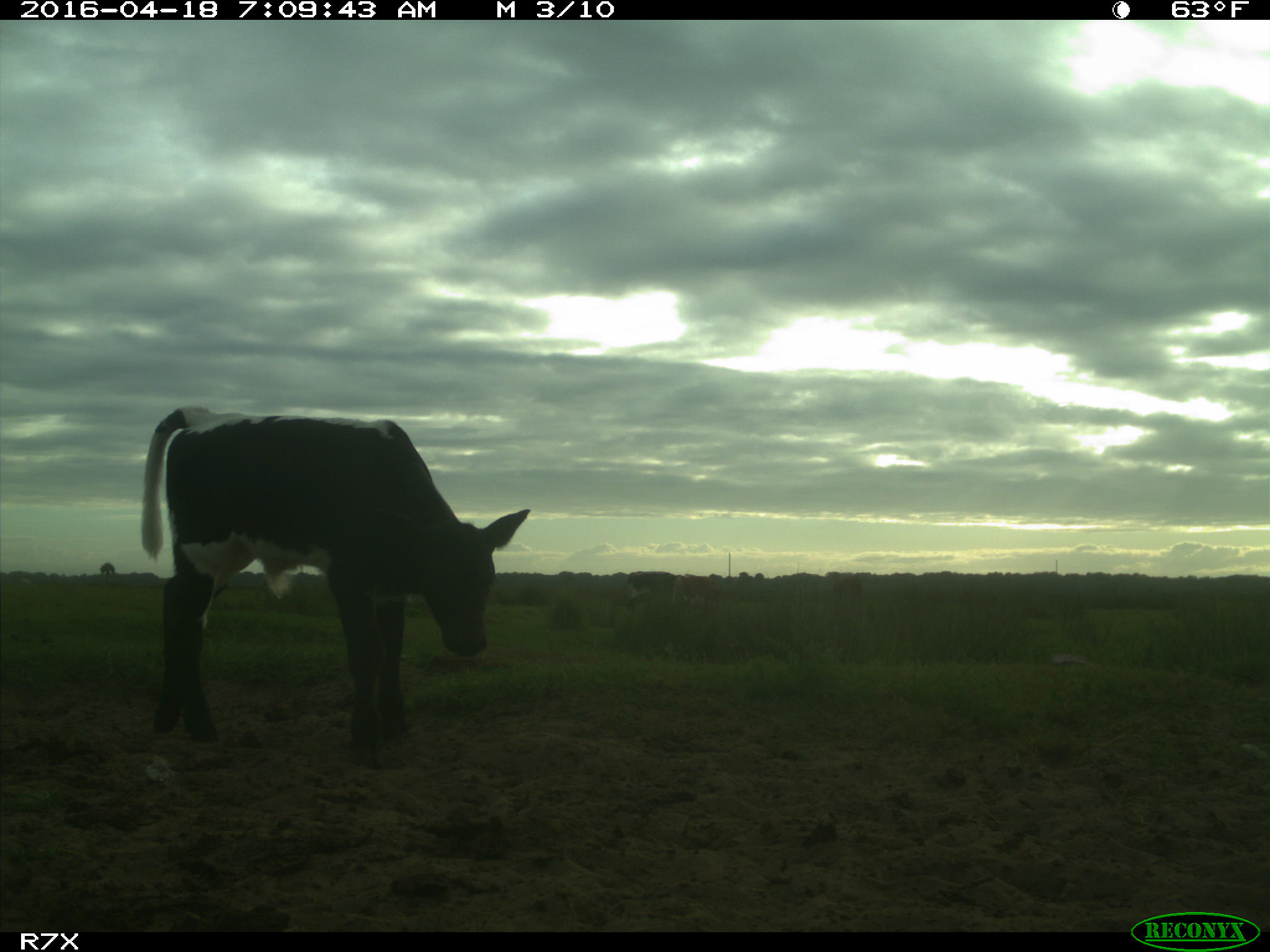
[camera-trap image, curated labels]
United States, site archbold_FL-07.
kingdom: Animalia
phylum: Chordata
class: Mammalia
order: Artiodactyla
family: Bovidae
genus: Bos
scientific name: Bos taurus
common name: domestic cow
Bos taurus (domestic cow).